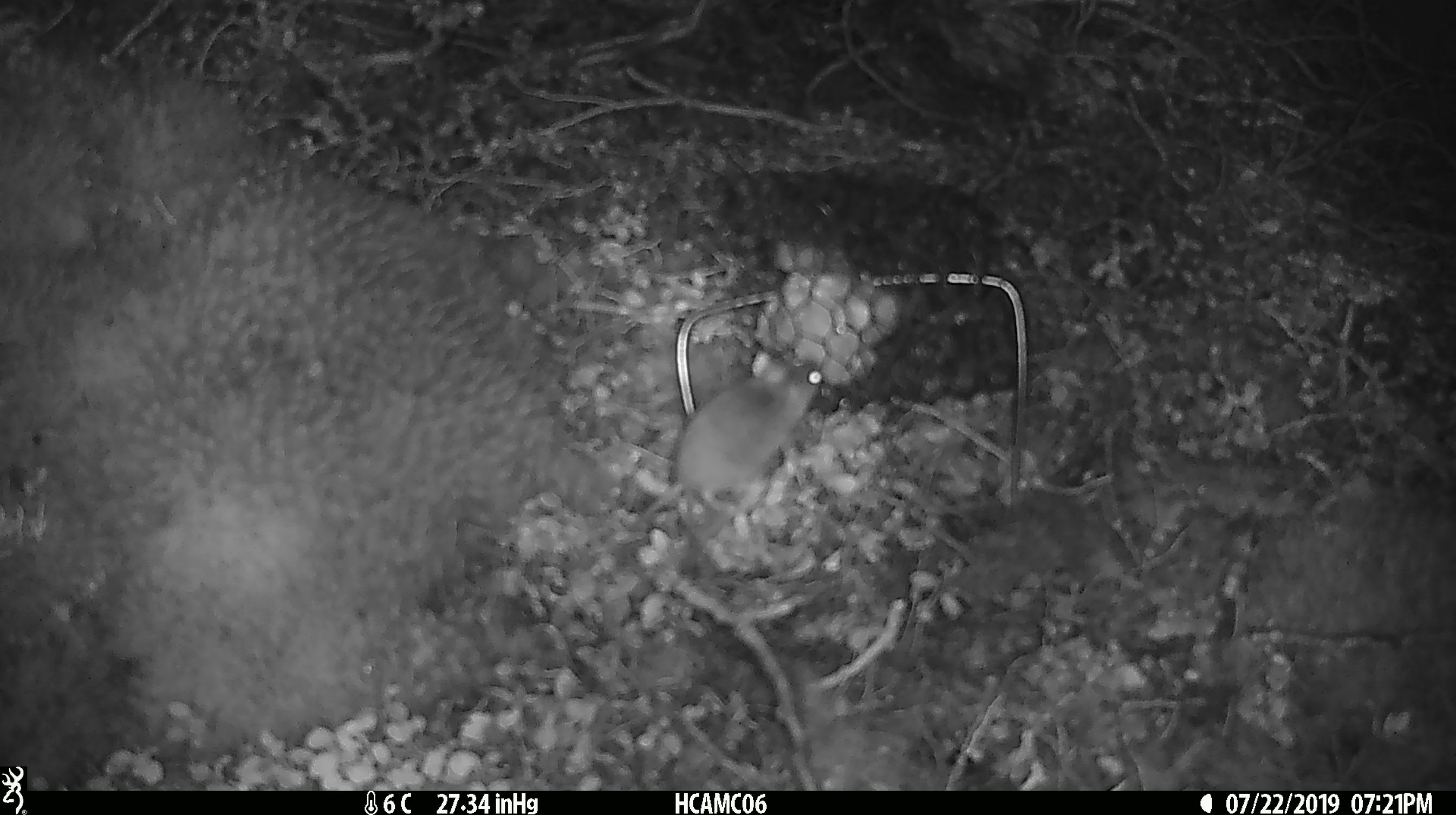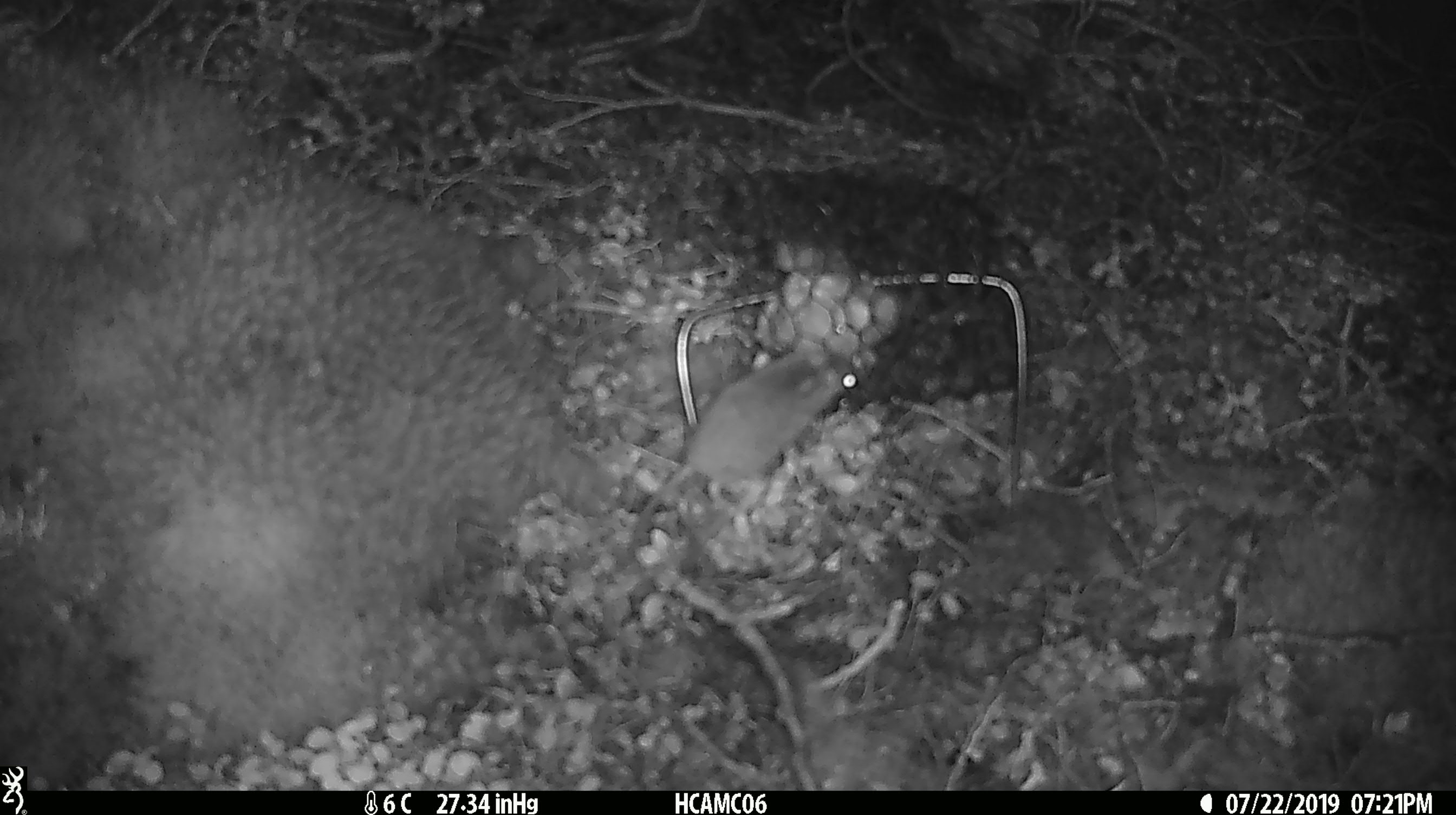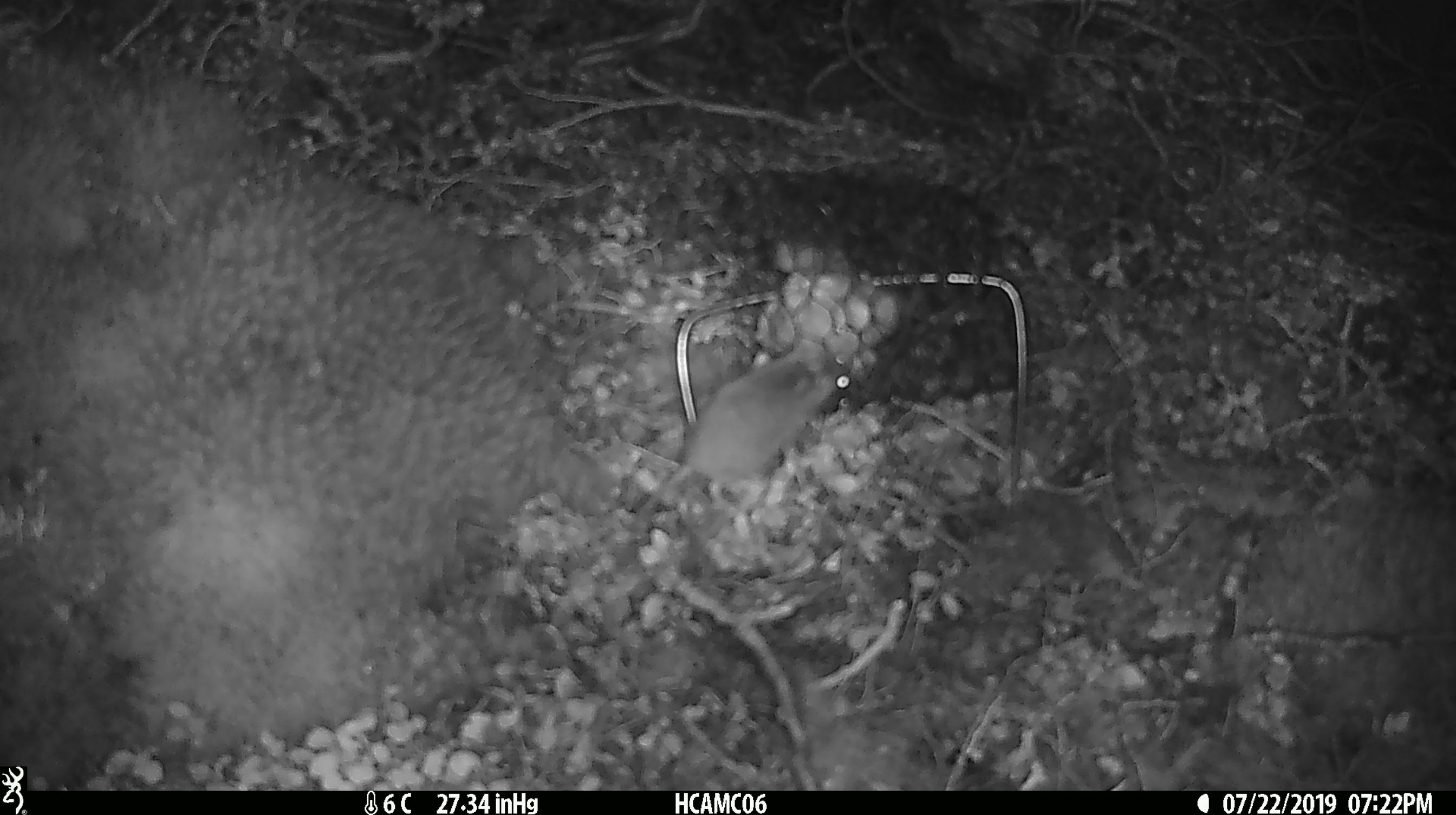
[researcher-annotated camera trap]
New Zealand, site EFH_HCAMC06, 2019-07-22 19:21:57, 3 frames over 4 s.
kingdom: Animalia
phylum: Chordata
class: Mammalia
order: Rodentia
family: Muridae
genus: Mus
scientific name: Mus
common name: mouse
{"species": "mouse (Mus)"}